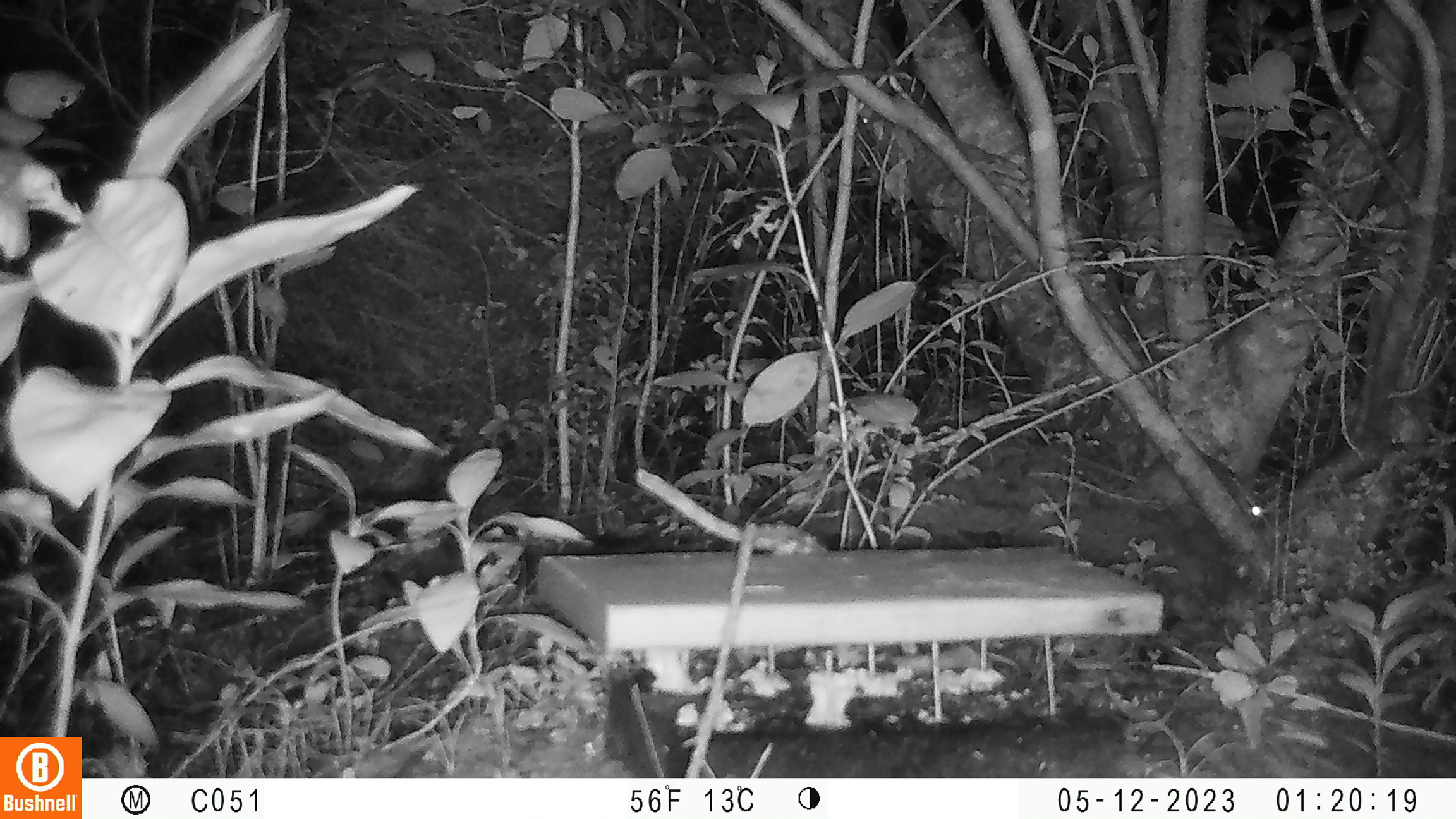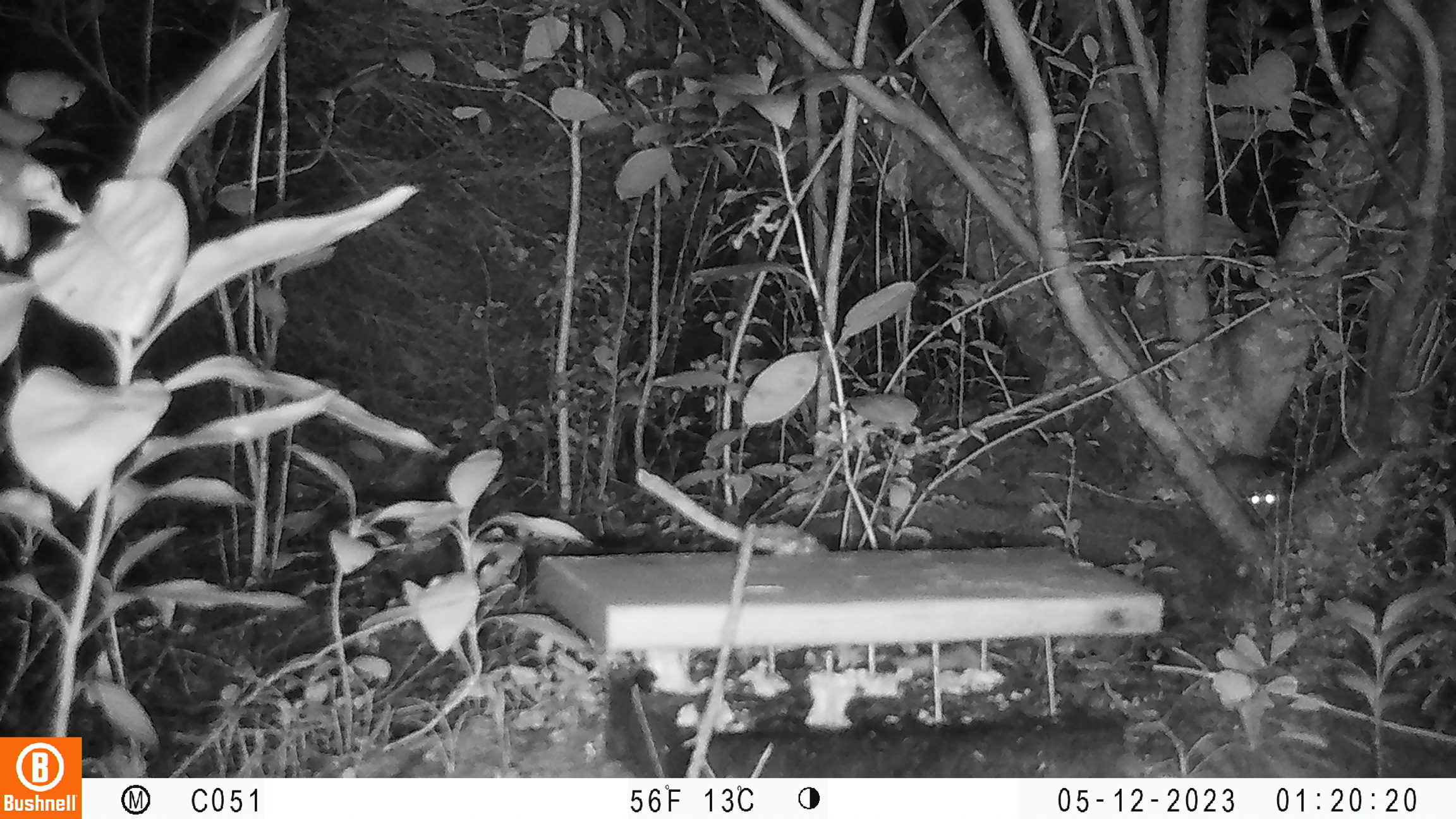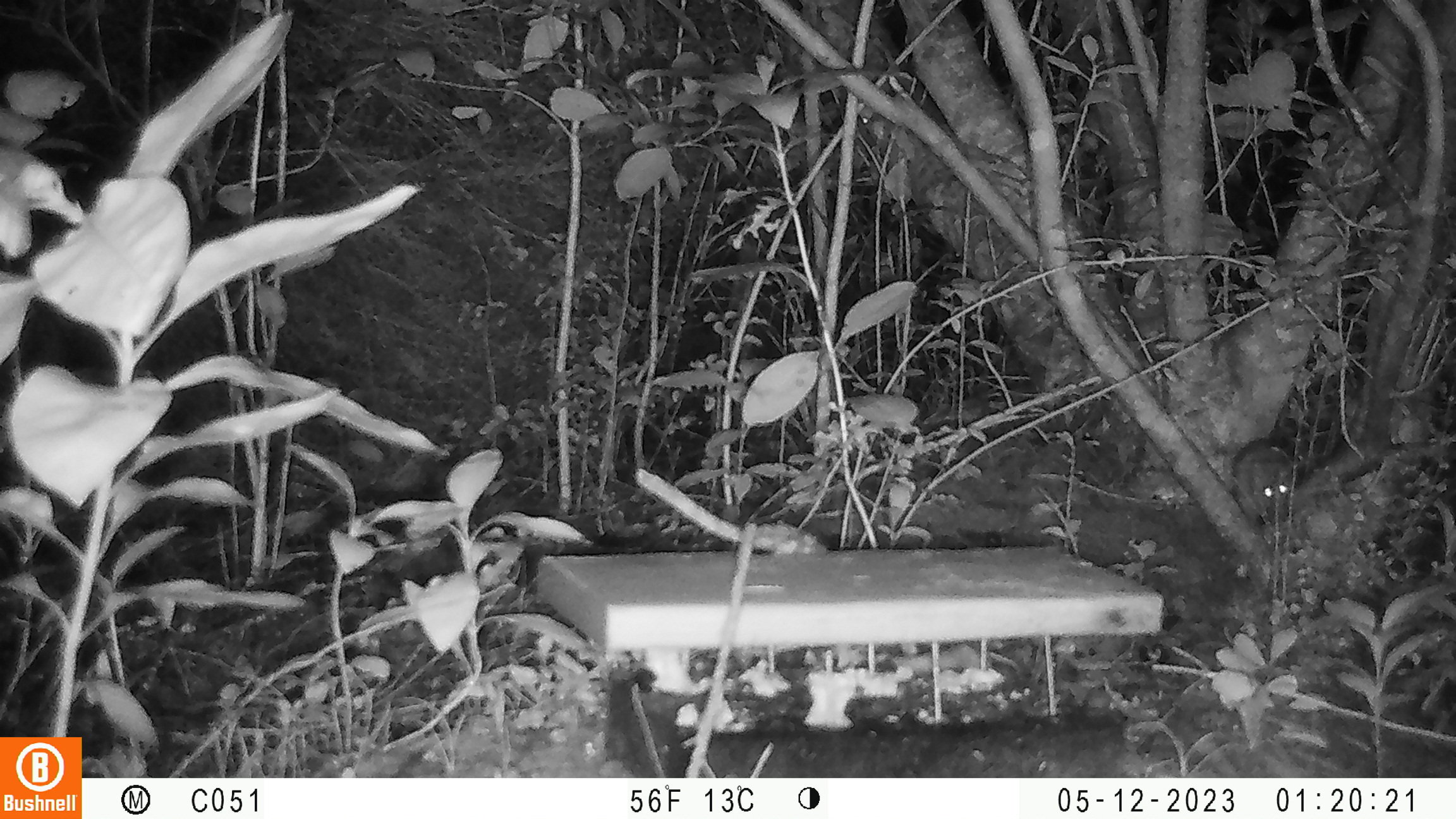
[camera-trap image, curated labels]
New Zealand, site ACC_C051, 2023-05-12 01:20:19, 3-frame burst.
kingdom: Animalia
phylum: Chordata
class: Mammalia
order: Rodentia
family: Muridae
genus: Rattus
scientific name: Rattus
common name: rat